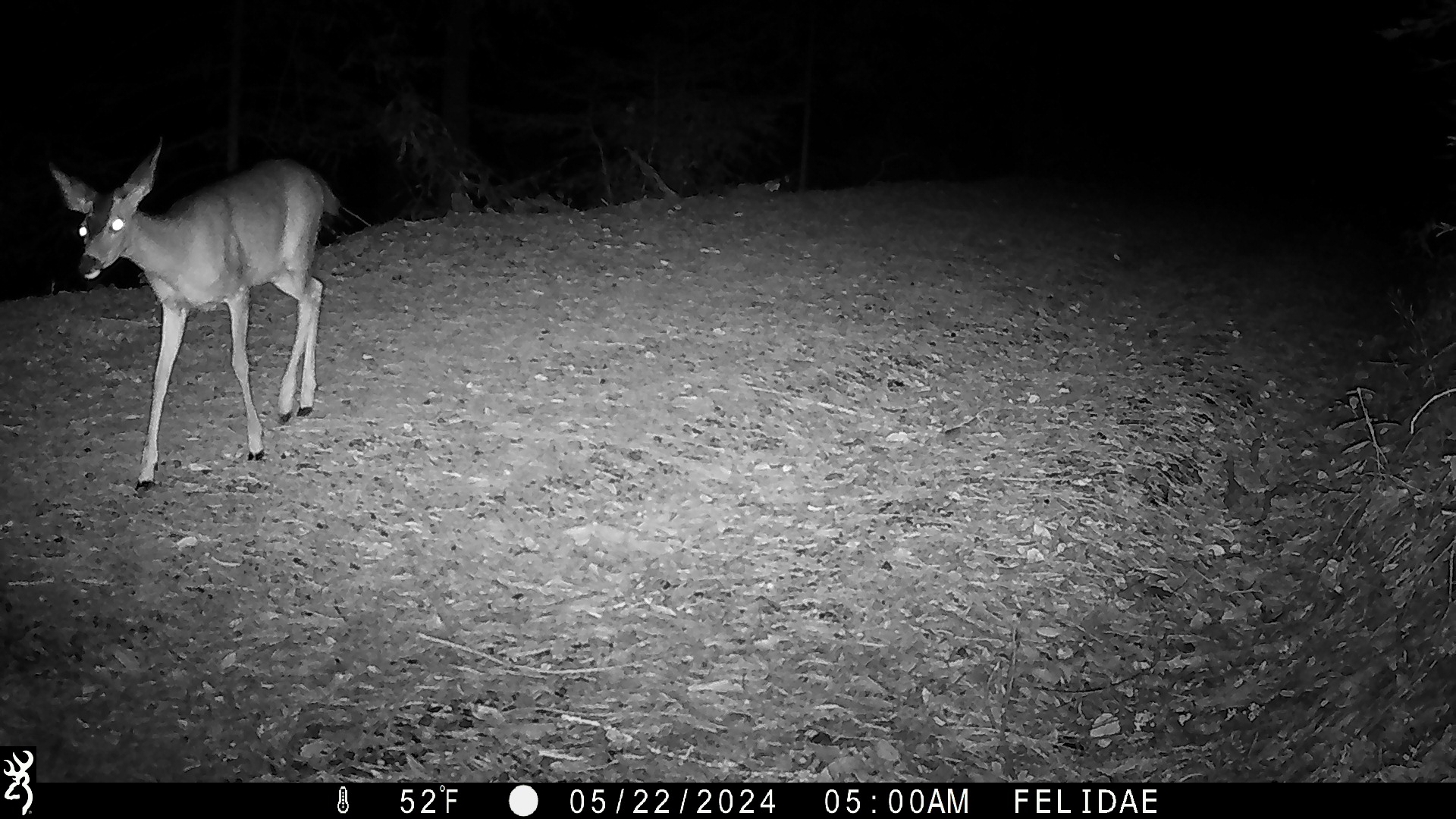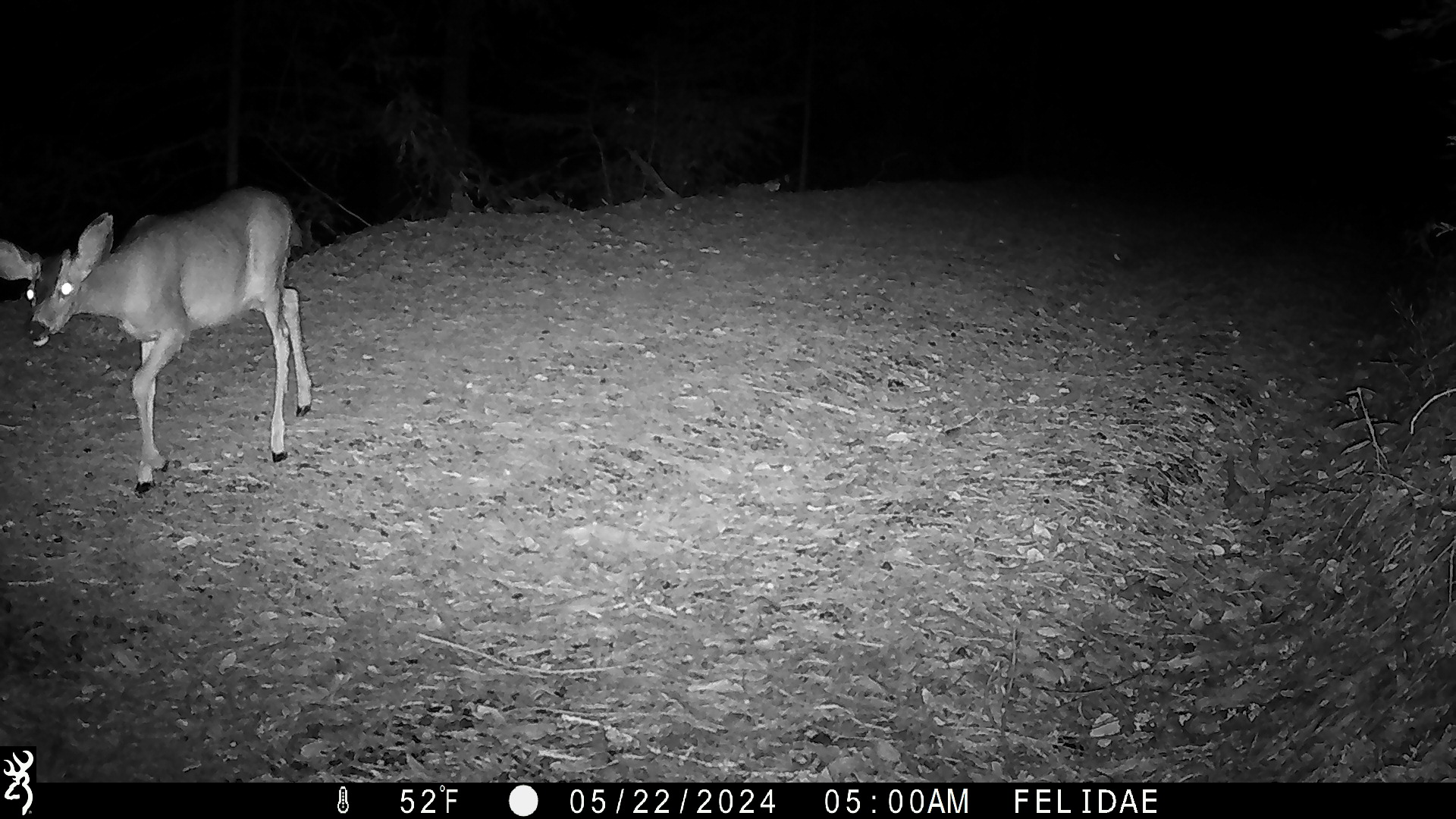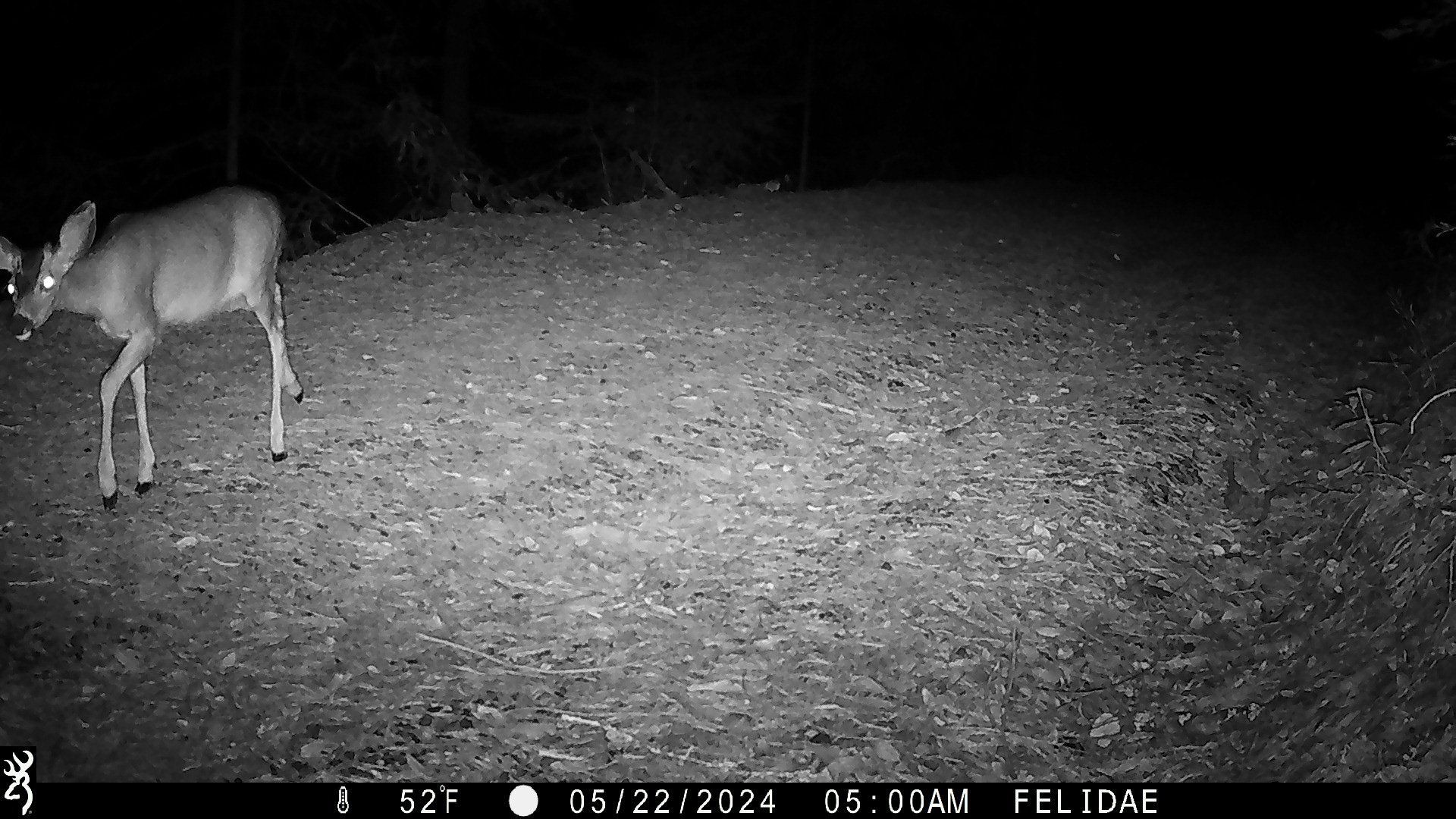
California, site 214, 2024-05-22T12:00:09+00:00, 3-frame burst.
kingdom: Animalia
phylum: Chordata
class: Mammalia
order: Artiodactyla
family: Cervidae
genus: Odocoileus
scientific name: Odocoileus hemionus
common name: mule deer